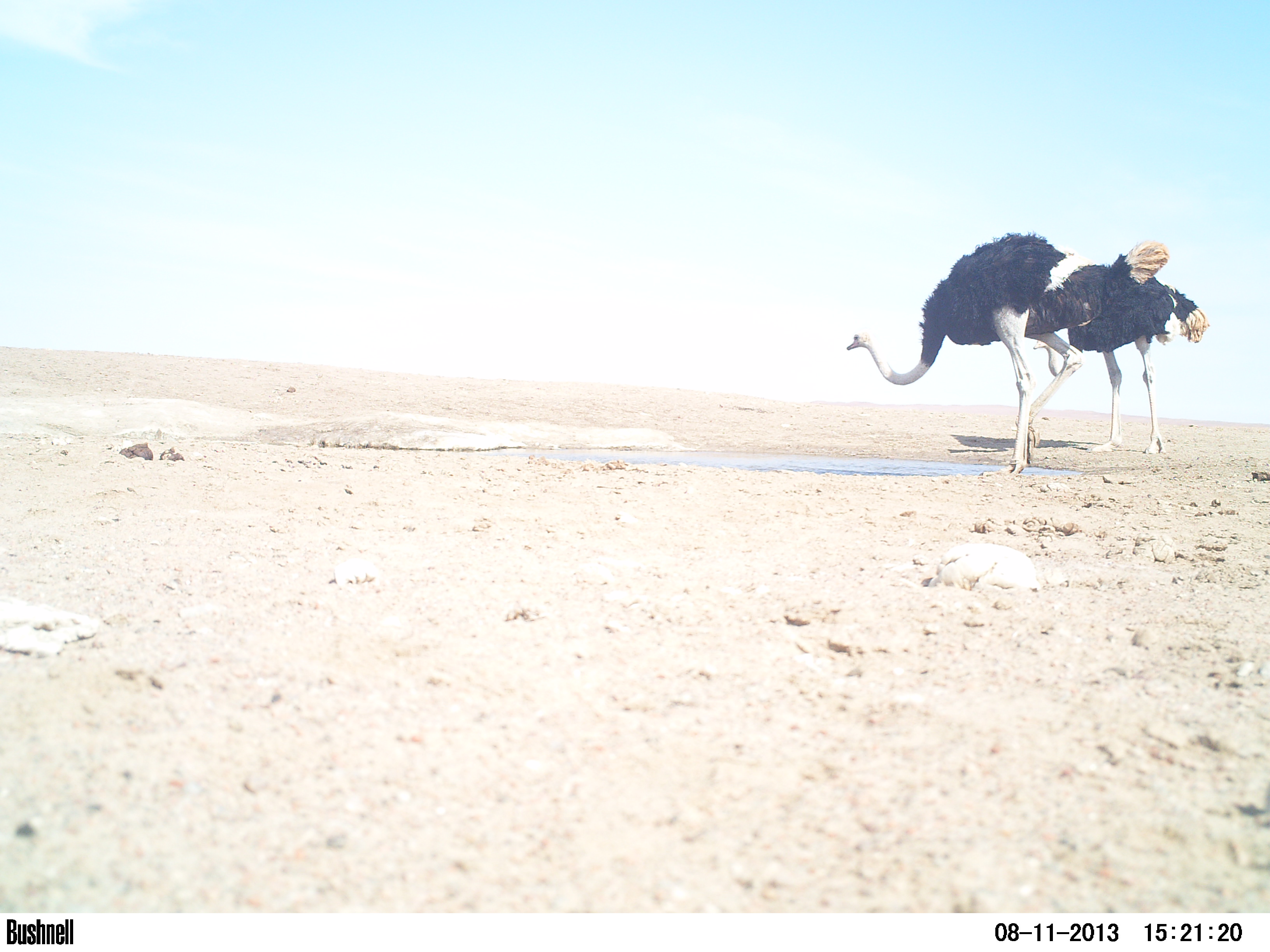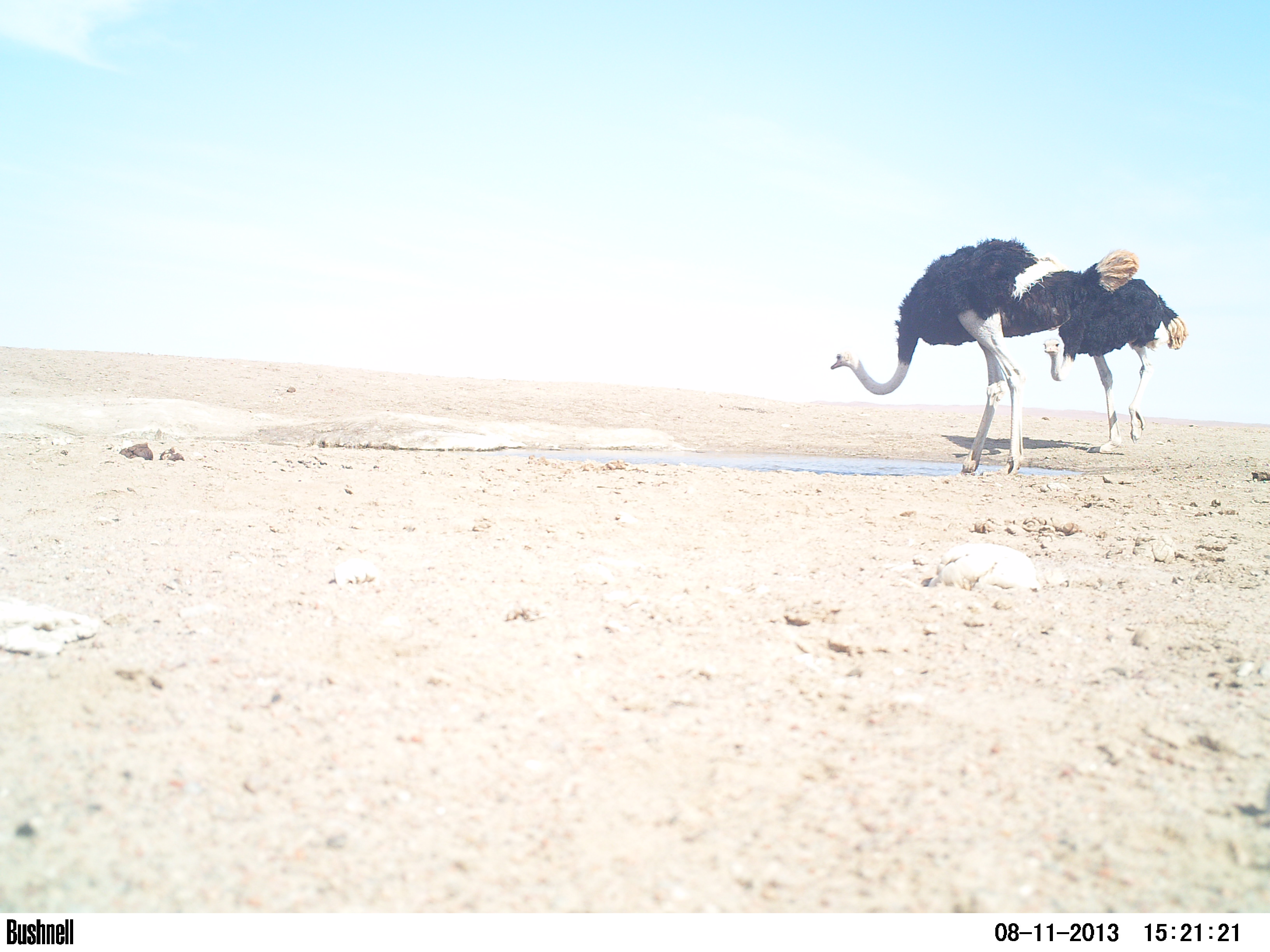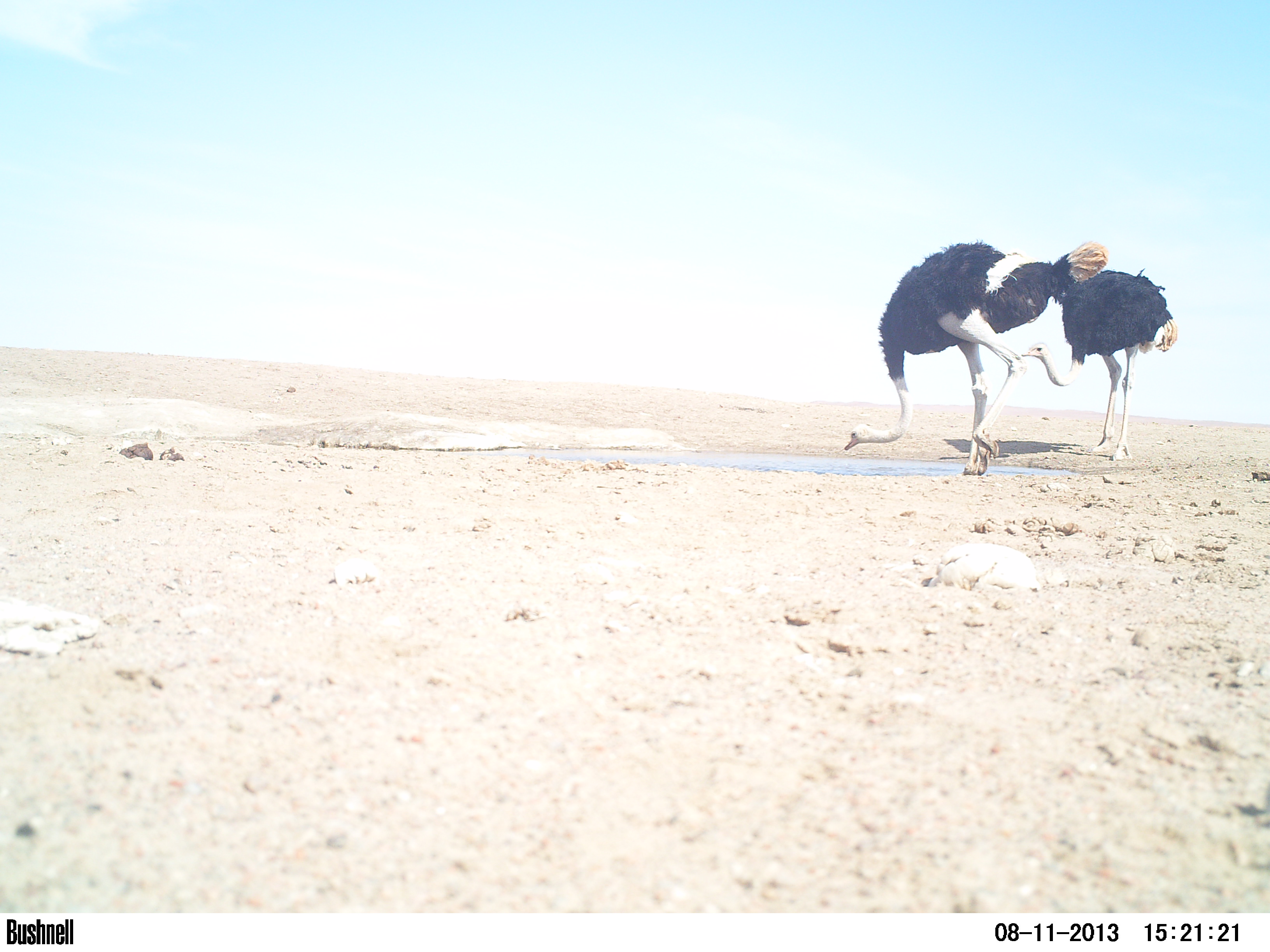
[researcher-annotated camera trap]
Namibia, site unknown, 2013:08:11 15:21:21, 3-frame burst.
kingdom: Animalia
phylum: Chordata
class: Aves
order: Struthioniformes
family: Struthionidae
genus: Struthio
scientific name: Struthio camelus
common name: common ostrich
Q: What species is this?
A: Struthio camelus (common ostrich).